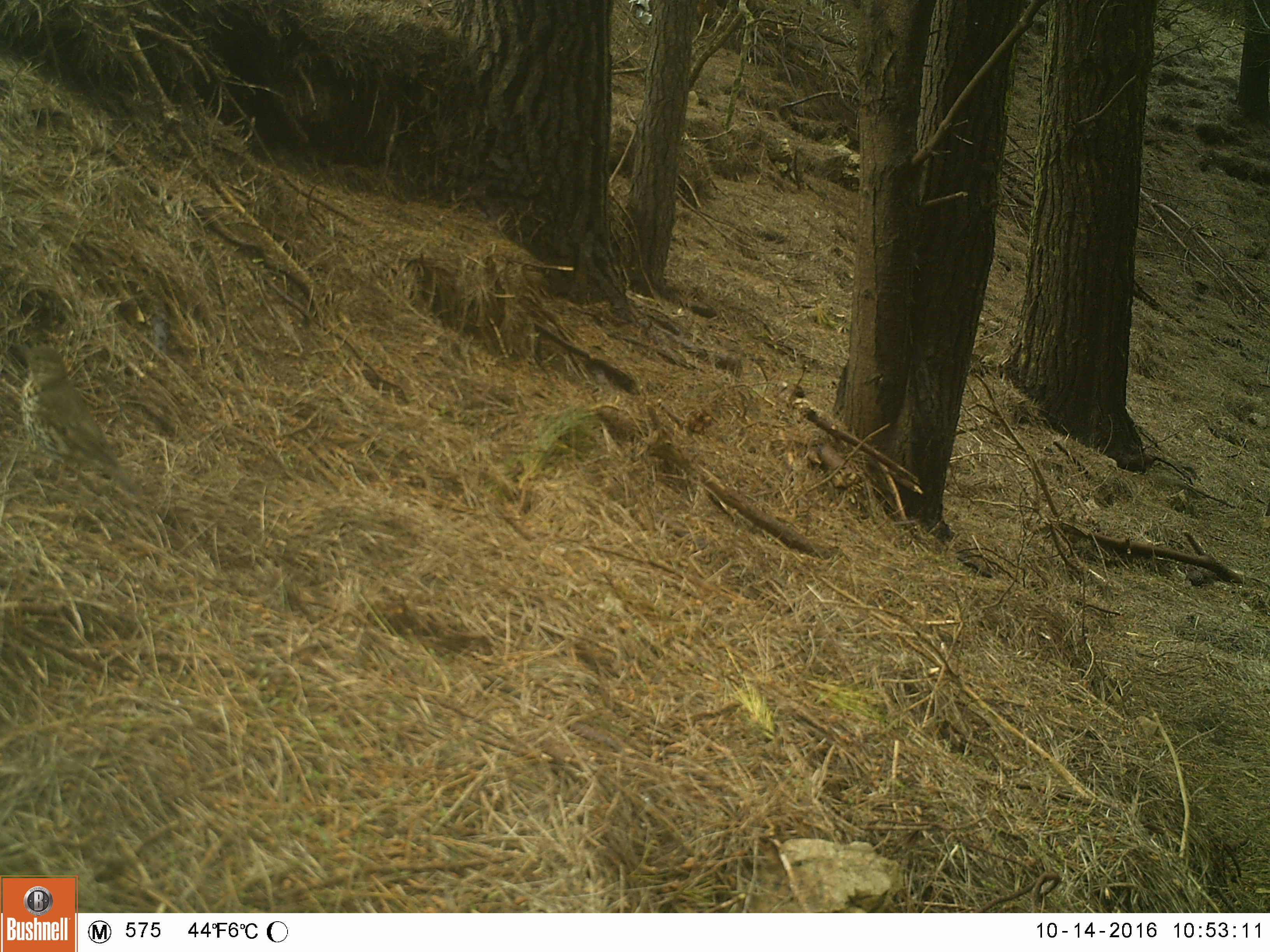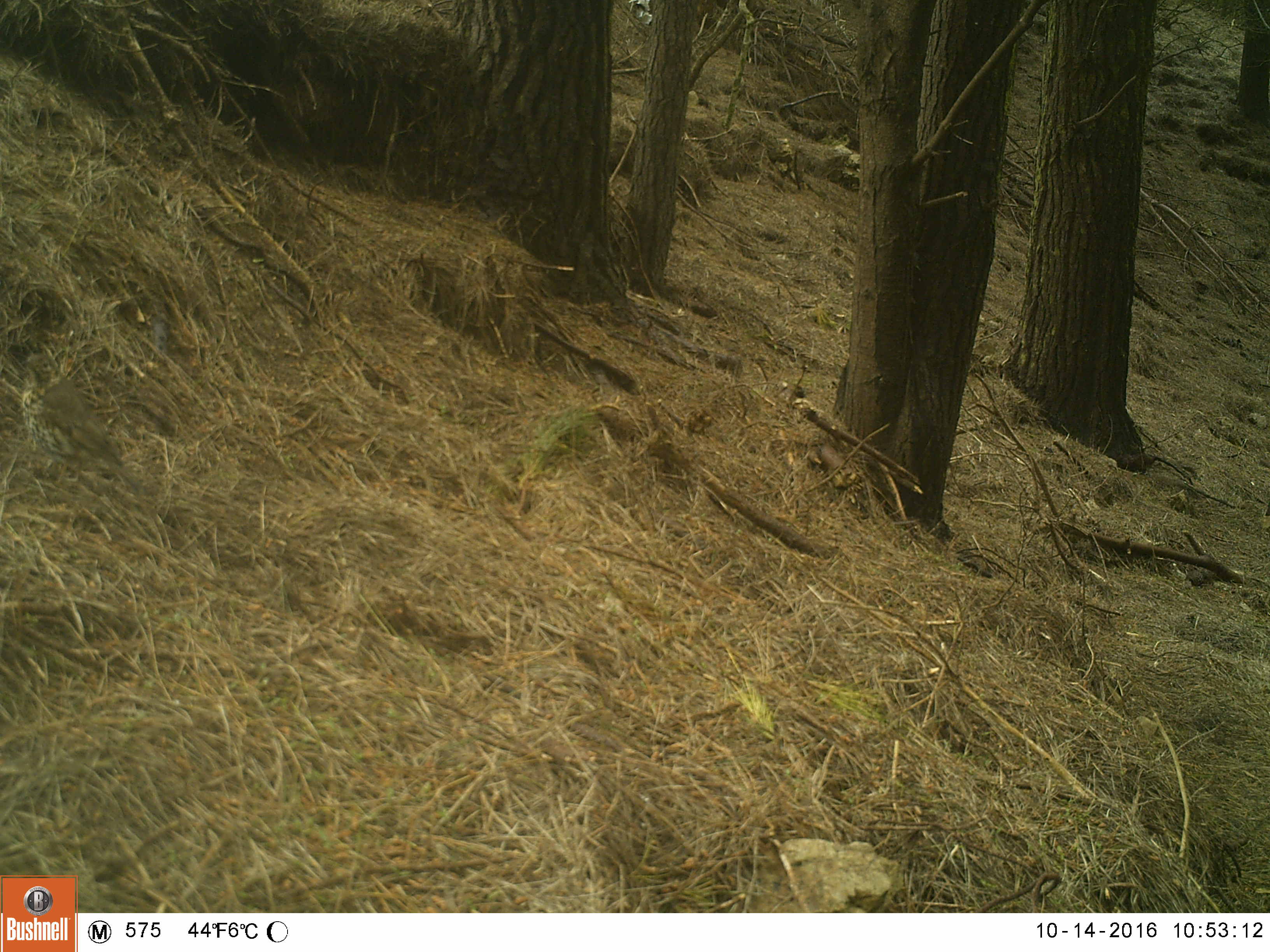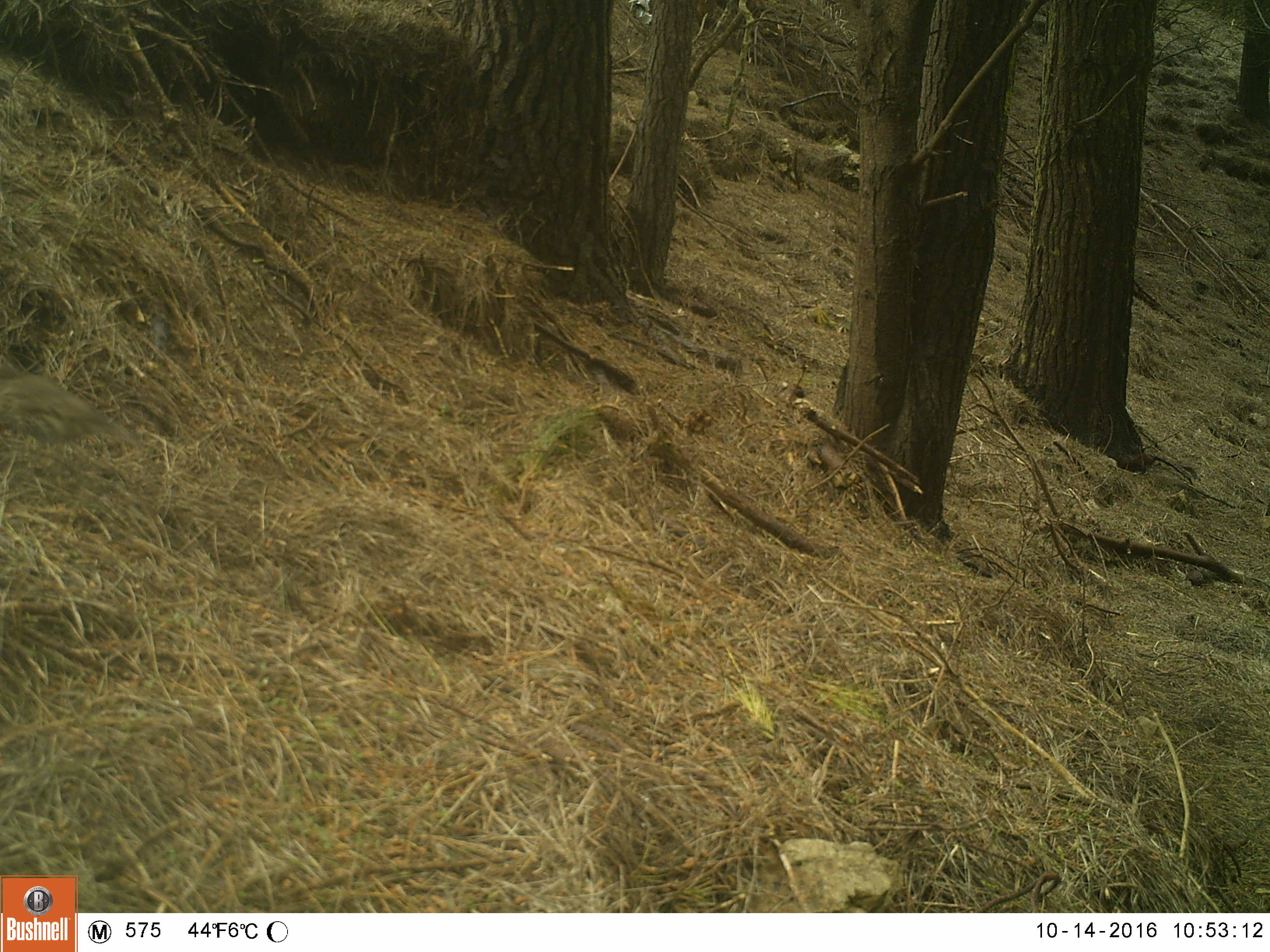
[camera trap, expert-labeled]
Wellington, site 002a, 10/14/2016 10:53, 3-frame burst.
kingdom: Animalia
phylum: Chordata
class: Aves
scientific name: Aves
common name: bird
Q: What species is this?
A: Bird (Aves).